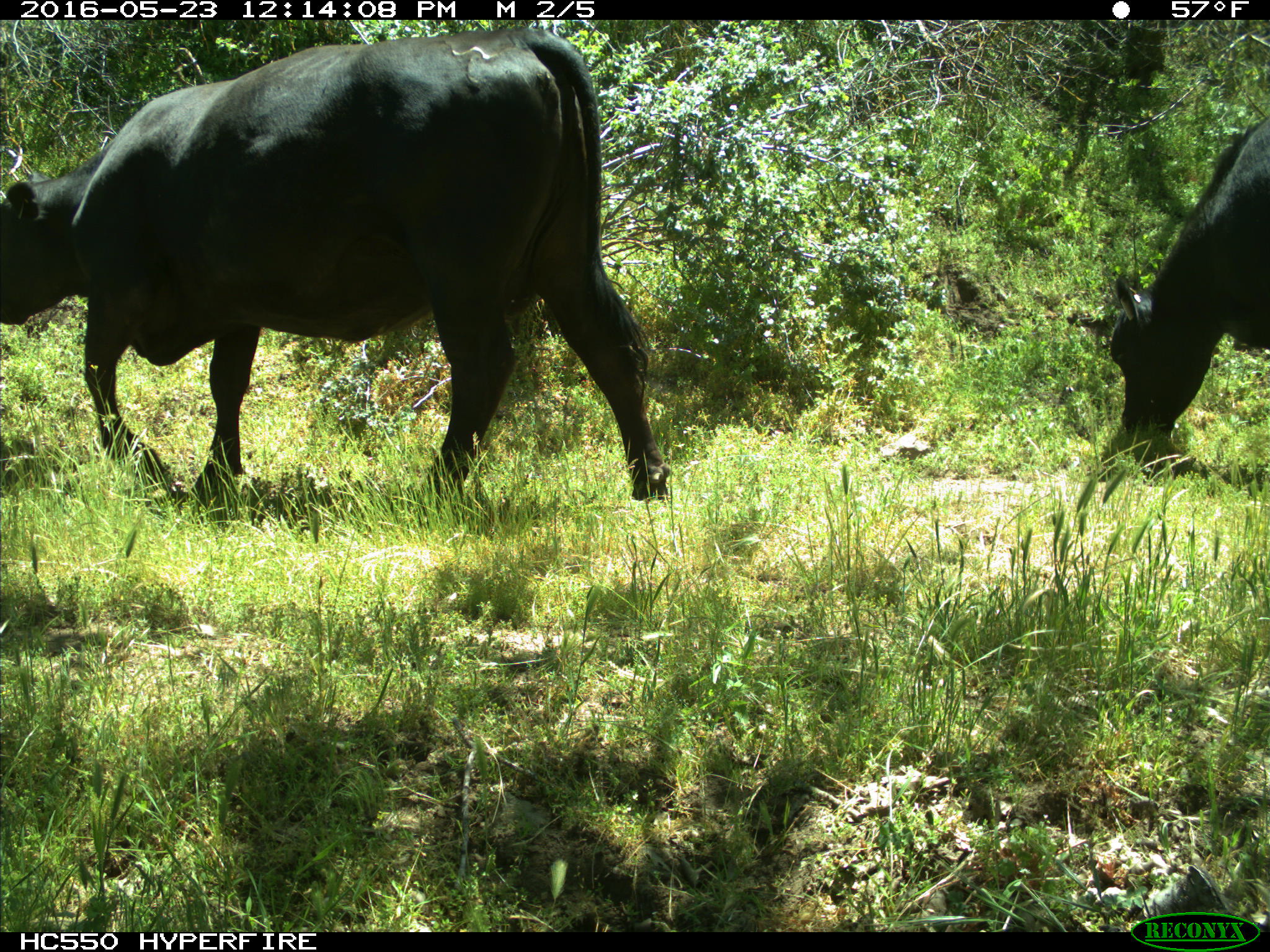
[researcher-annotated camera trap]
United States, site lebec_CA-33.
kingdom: Animalia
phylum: Chordata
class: Mammalia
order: Artiodactyla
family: Bovidae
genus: Bos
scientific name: Bos taurus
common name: domestic cow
Bos taurus (domestic cow).